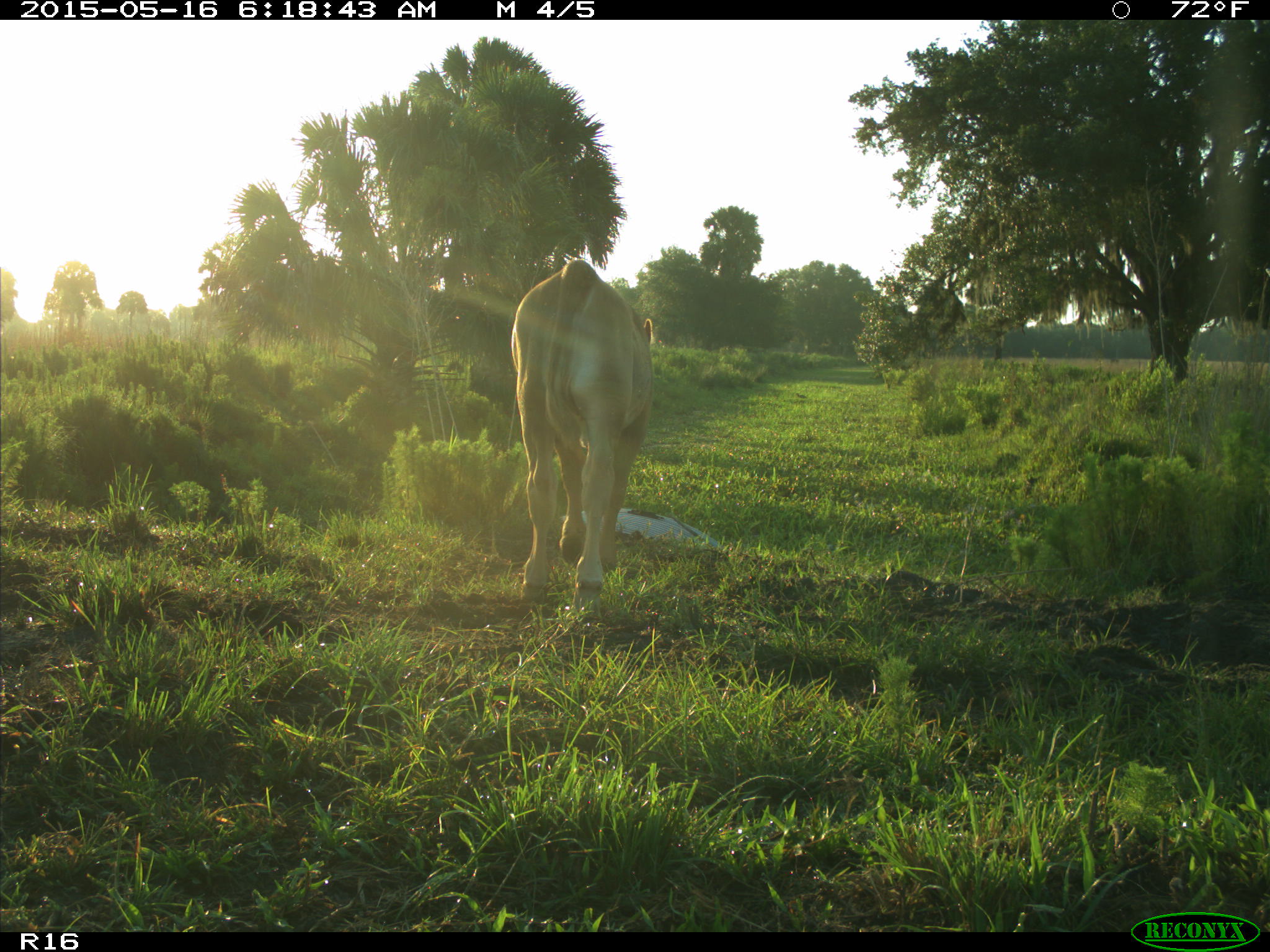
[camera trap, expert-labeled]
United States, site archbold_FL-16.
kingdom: Animalia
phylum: Chordata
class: Mammalia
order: Artiodactyla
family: Bovidae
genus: Bos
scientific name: Bos taurus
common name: domestic cow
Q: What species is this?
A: Bos taurus (domestic cow).